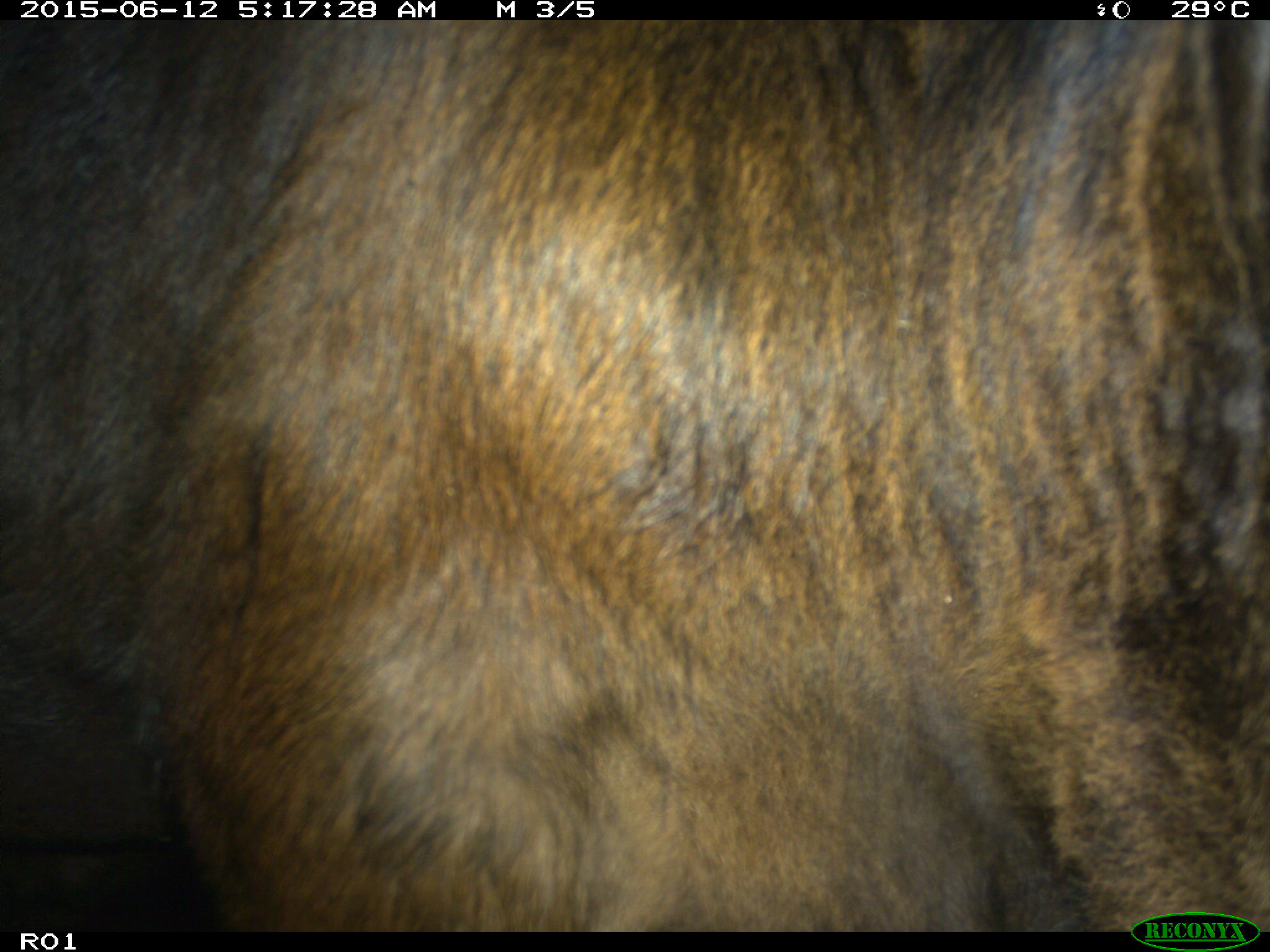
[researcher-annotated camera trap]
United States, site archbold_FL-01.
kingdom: Animalia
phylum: Chordata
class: Mammalia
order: Artiodactyla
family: Bovidae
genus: Bos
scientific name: Bos taurus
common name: domestic cow